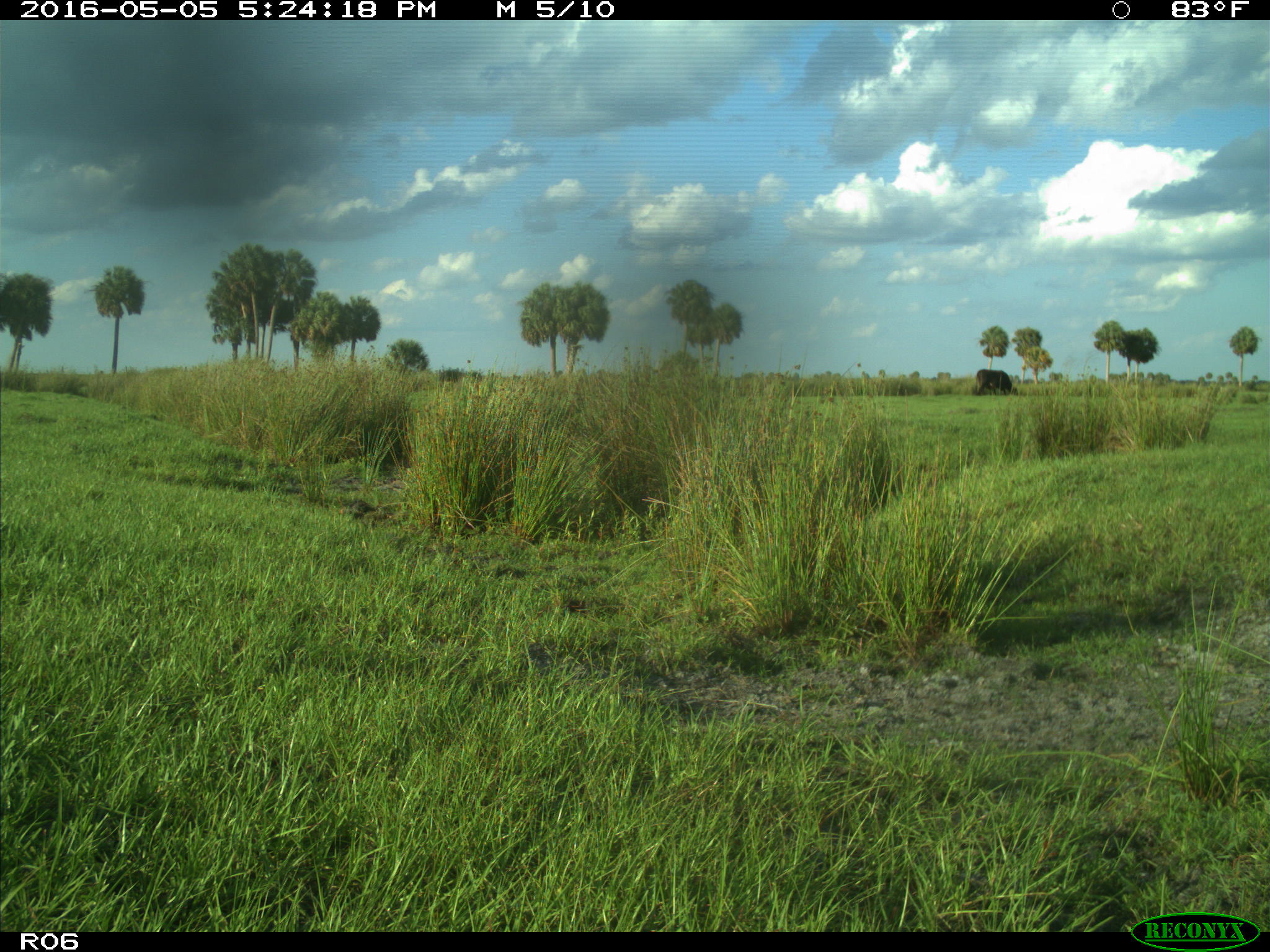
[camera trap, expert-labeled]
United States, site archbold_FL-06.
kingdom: Animalia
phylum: Chordata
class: Mammalia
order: Artiodactyla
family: Bovidae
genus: Bos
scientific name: Bos taurus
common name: domestic cow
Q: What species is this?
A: Bos taurus (domestic cow).